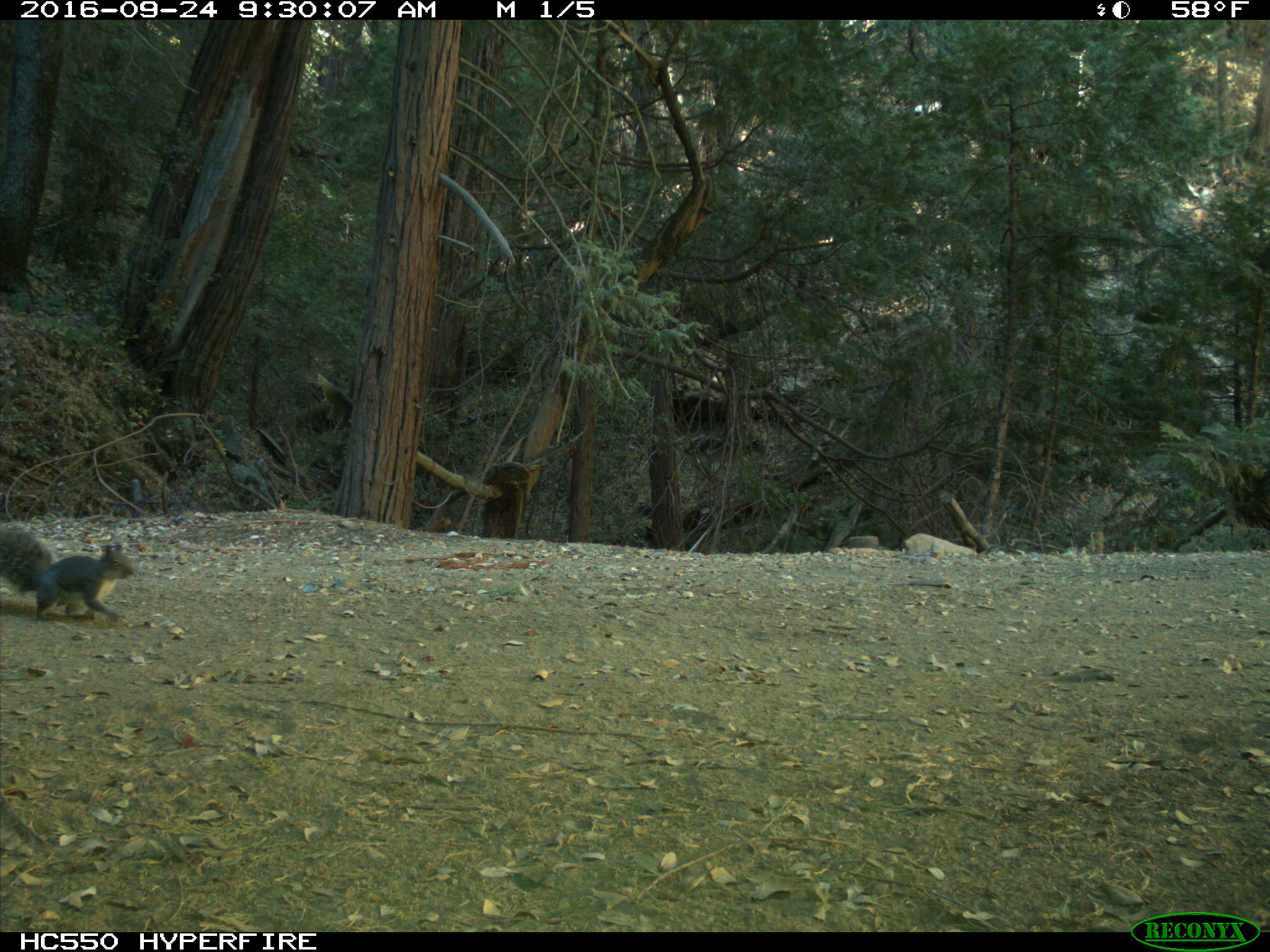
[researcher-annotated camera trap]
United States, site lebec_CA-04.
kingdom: Animalia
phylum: Chordata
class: Mammalia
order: Rodentia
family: Sciuridae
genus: Sciurus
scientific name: Sciurus carolinensis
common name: eastern gray squirrel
Sciurus carolinensis (eastern gray squirrel).